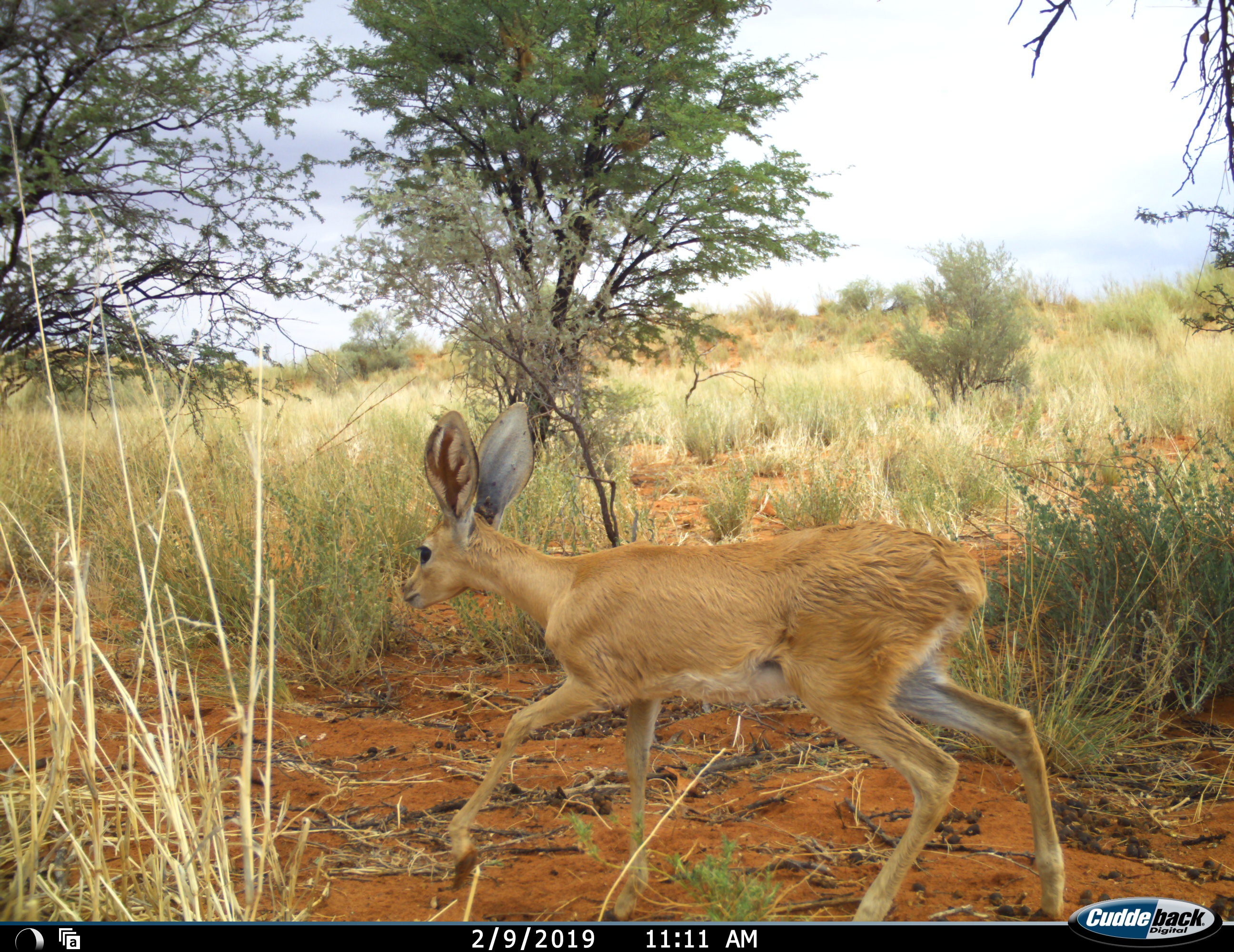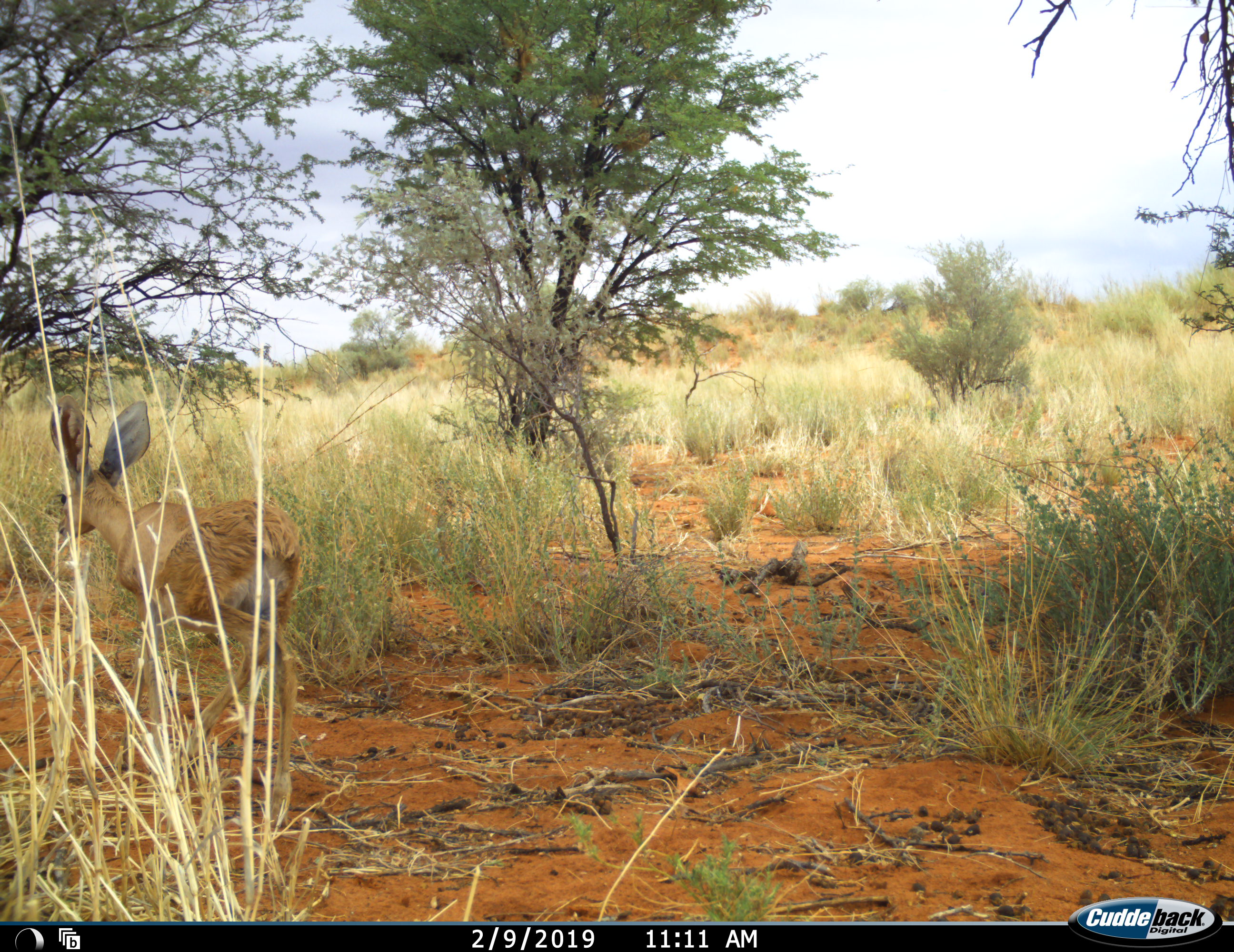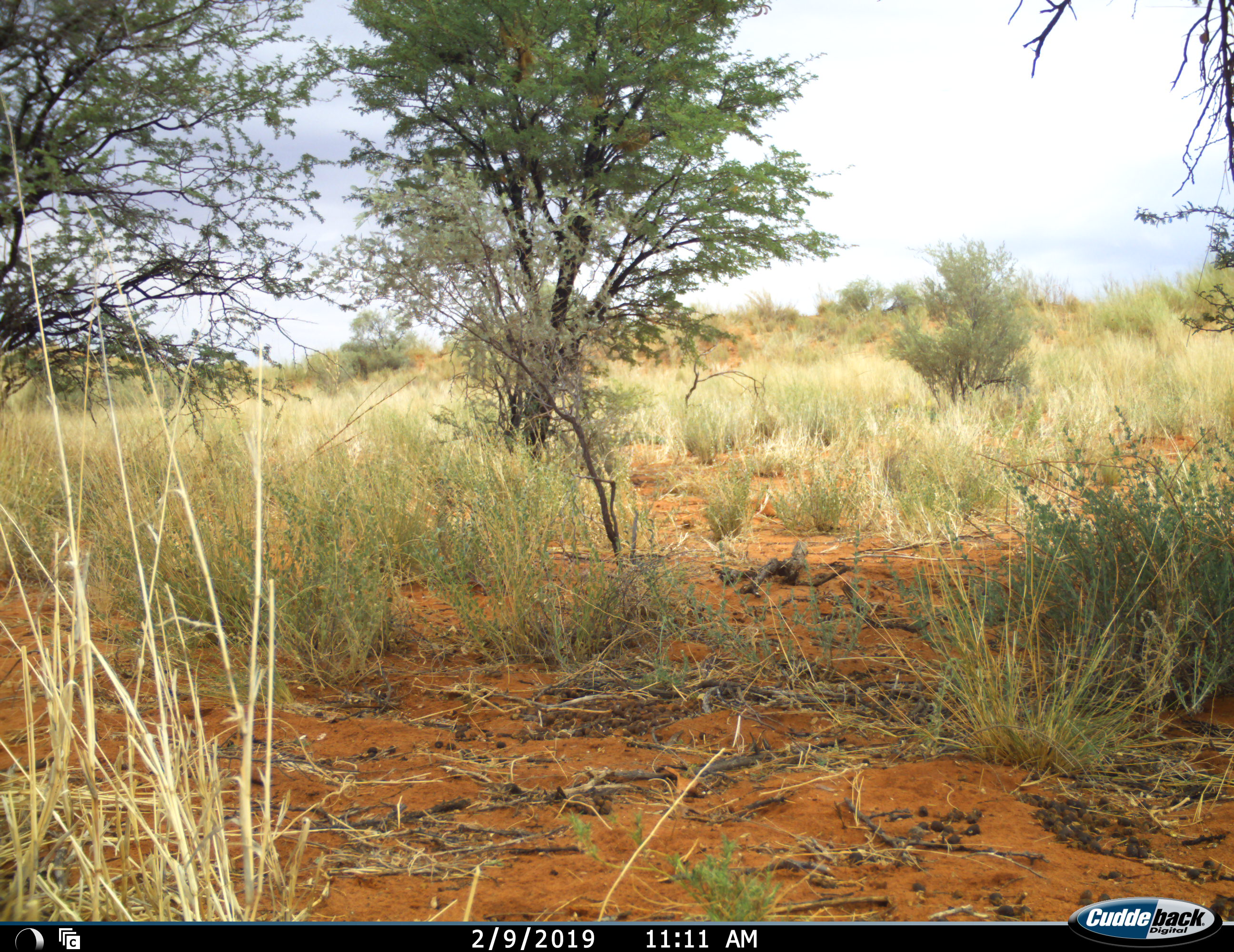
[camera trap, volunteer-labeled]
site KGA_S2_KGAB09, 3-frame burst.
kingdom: Animalia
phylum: Chordata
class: Mammalia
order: Artiodactyla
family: Bovidae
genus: Raphicerus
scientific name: Raphicerus campestris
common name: steenbok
Steenbok (Raphicerus campestris), count 1. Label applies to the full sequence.